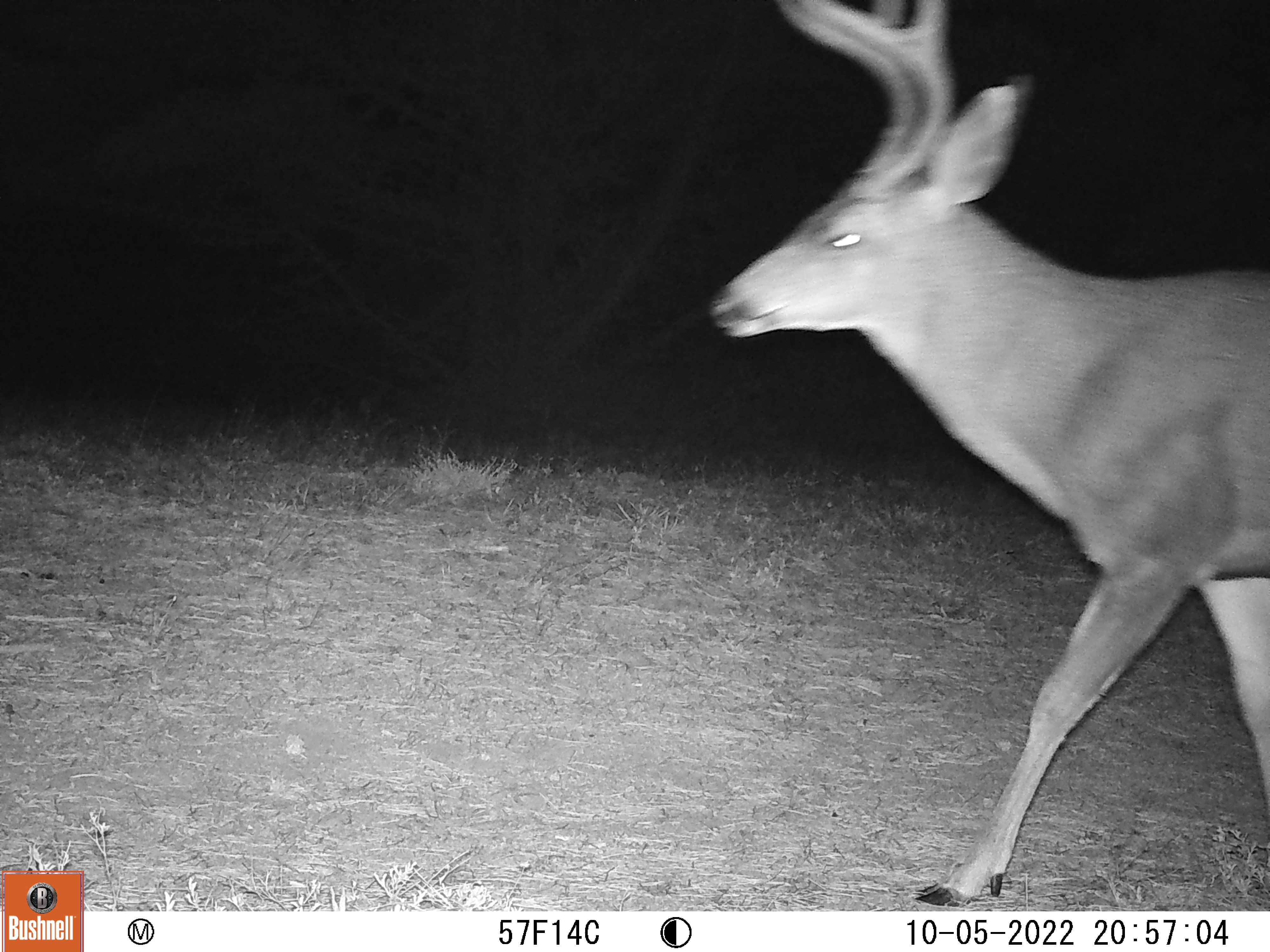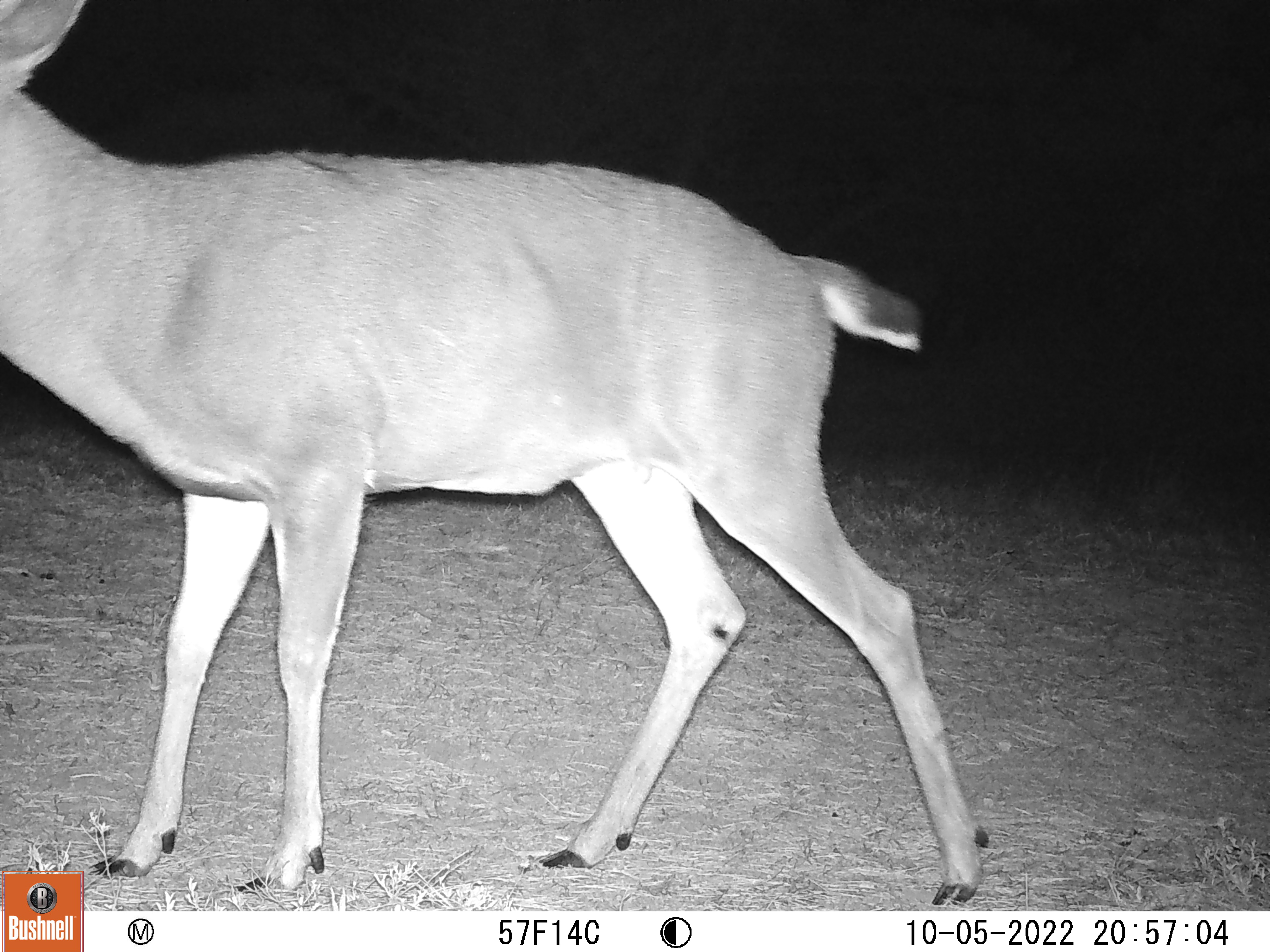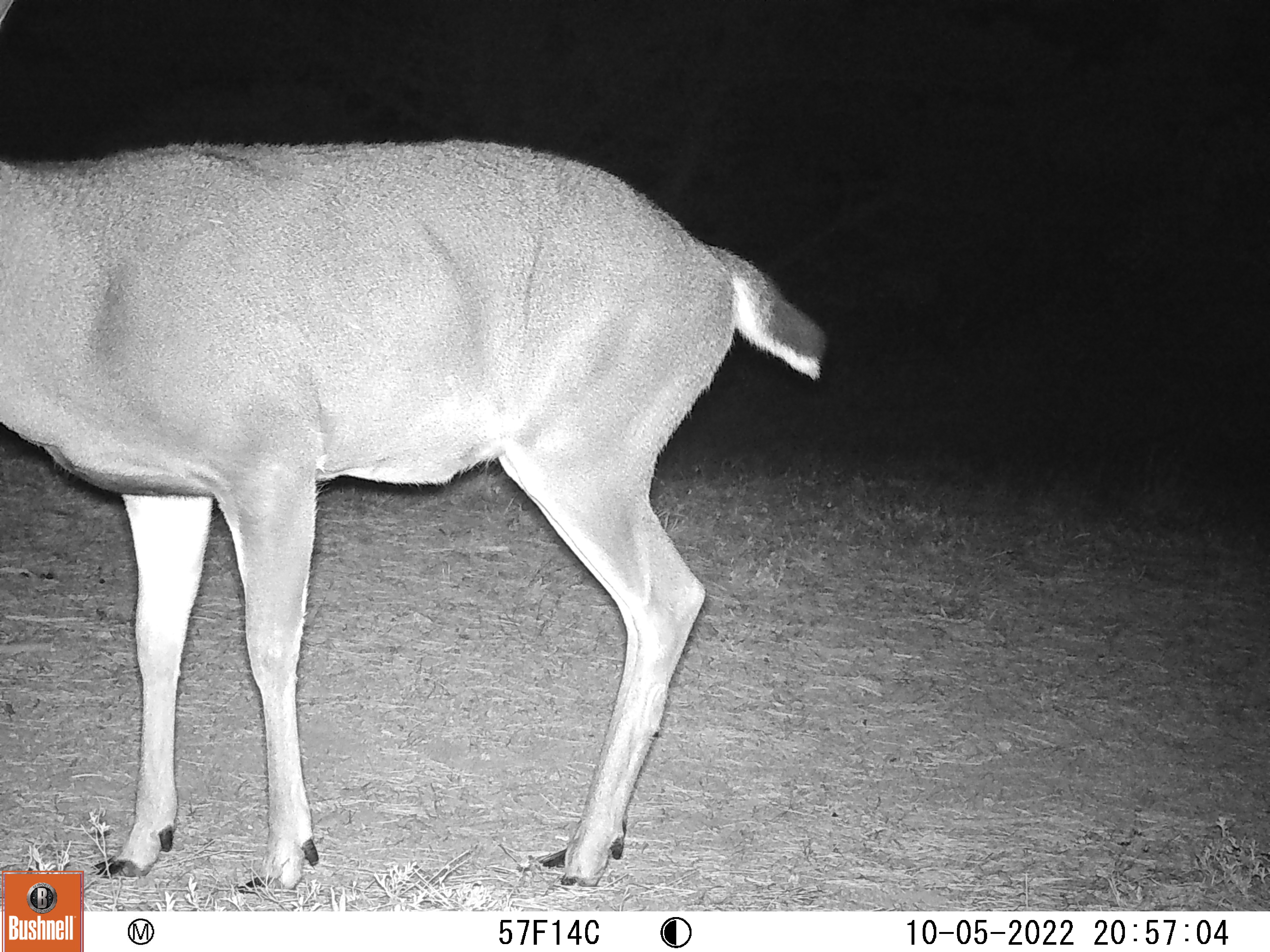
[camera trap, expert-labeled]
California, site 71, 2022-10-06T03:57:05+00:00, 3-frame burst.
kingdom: Animalia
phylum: Chordata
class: Mammalia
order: Artiodactyla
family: Cervidae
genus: Odocoileus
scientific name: Odocoileus hemionus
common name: mule deer